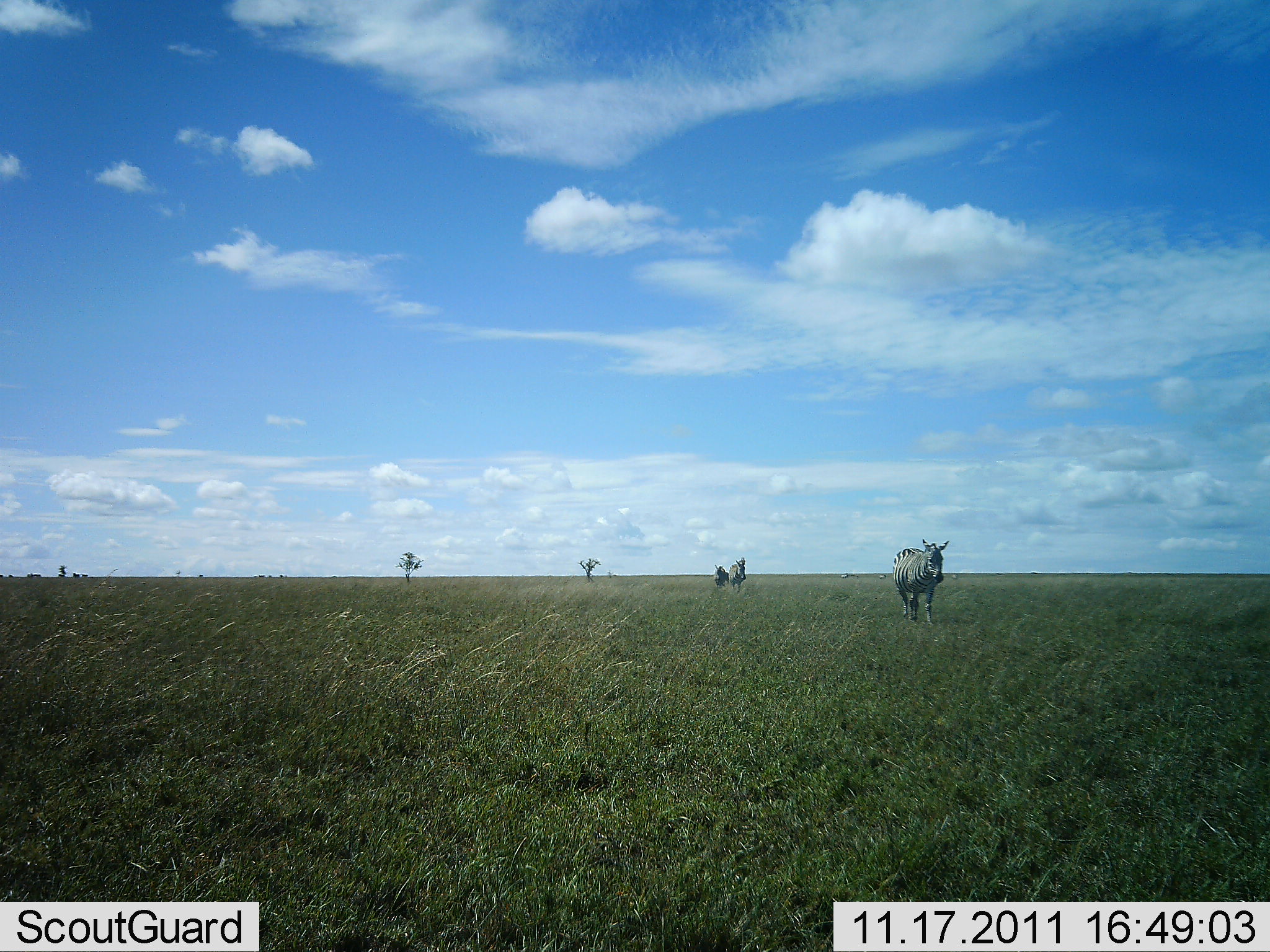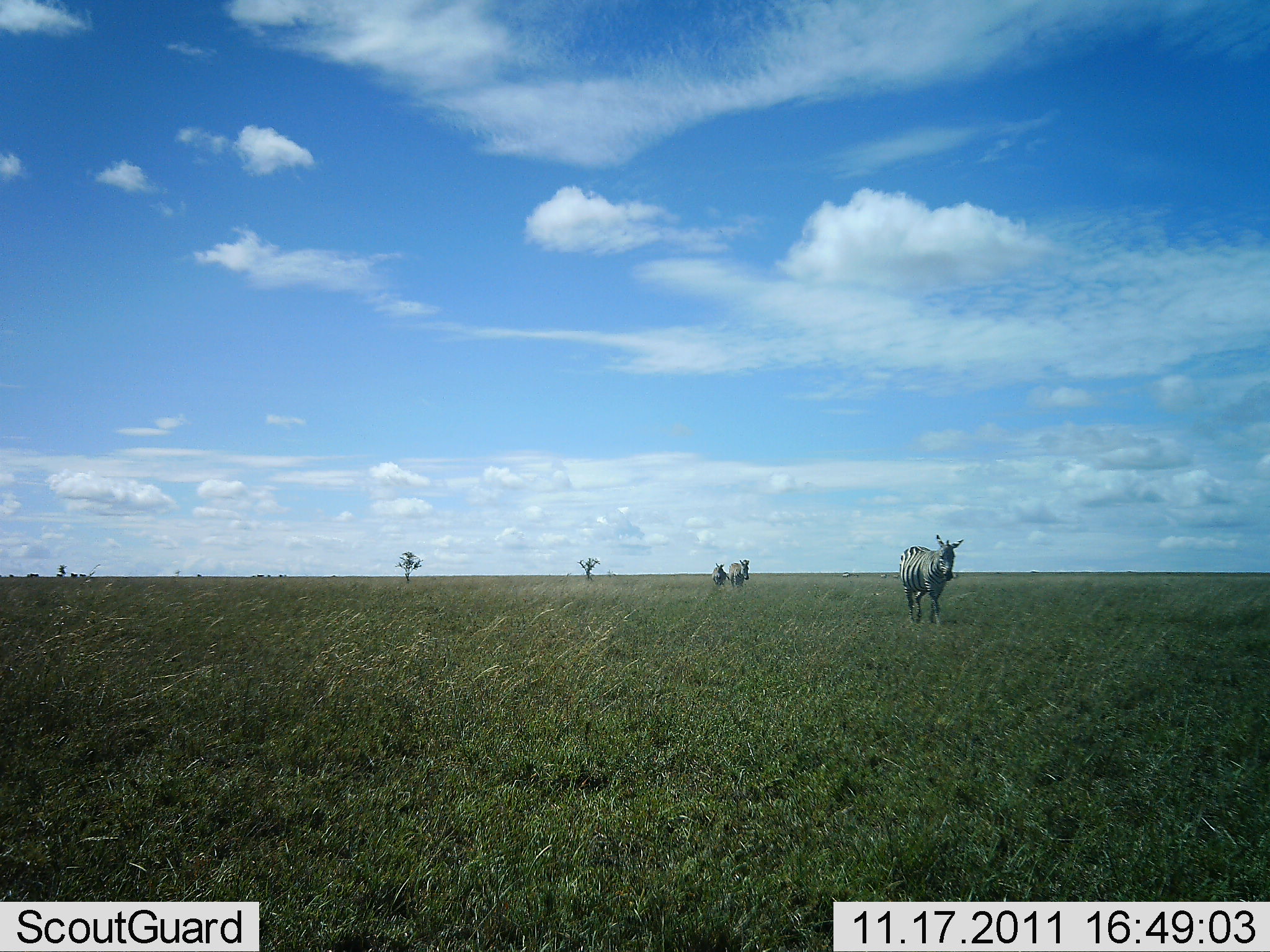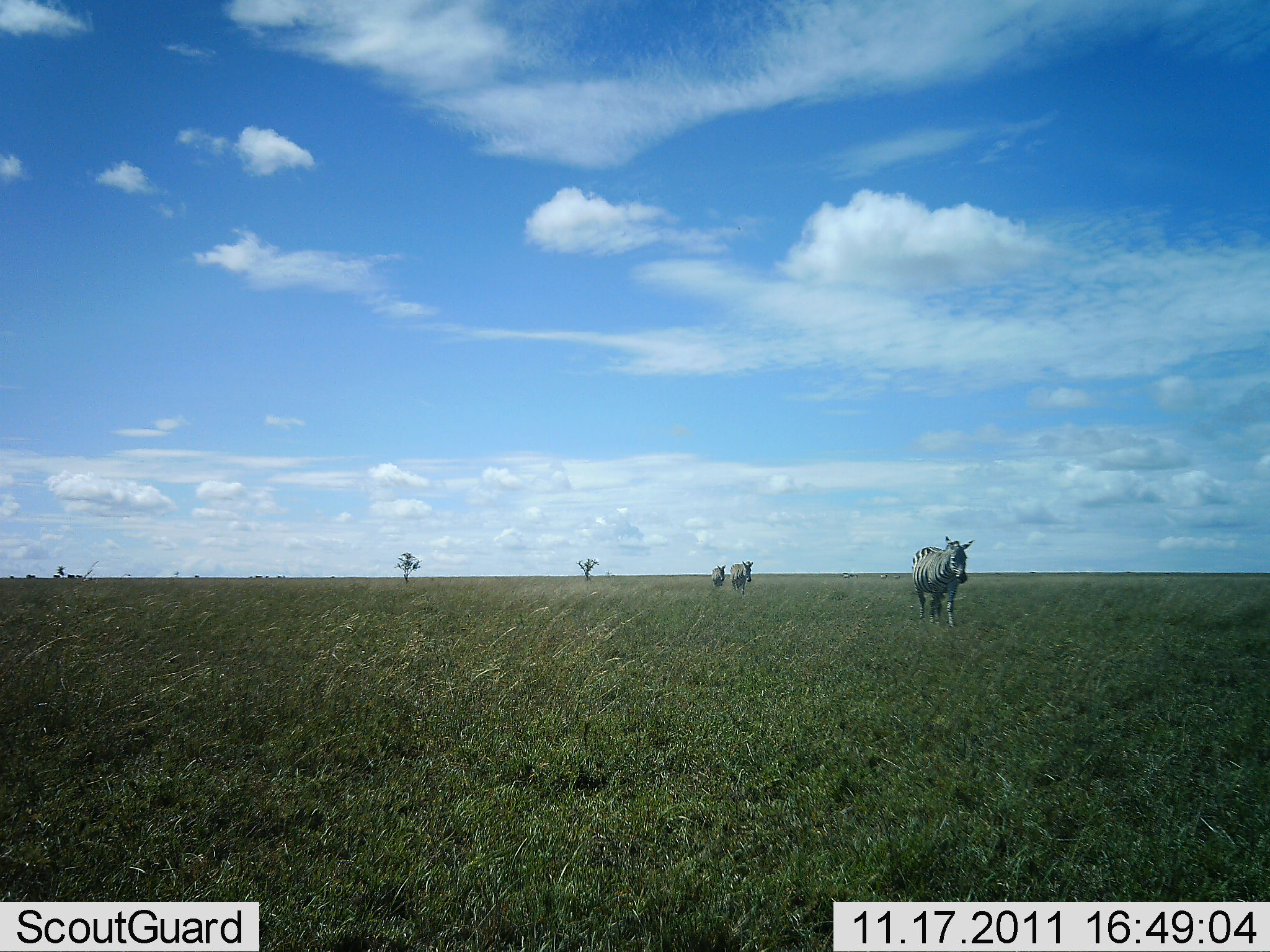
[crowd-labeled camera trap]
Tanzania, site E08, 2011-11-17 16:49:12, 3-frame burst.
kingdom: Animalia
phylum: Chordata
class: Mammalia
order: Perissodactyla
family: Equidae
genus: Equus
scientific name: Equus quagga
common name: plains zebra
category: zebra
Zebra (plains zebra) (Equus quagga), count 3. Behavior (volunteer vote fractions): standing 17%, resting 0%, moving 100%, interacting 0%. Young present (vote fraction): 0%. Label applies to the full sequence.